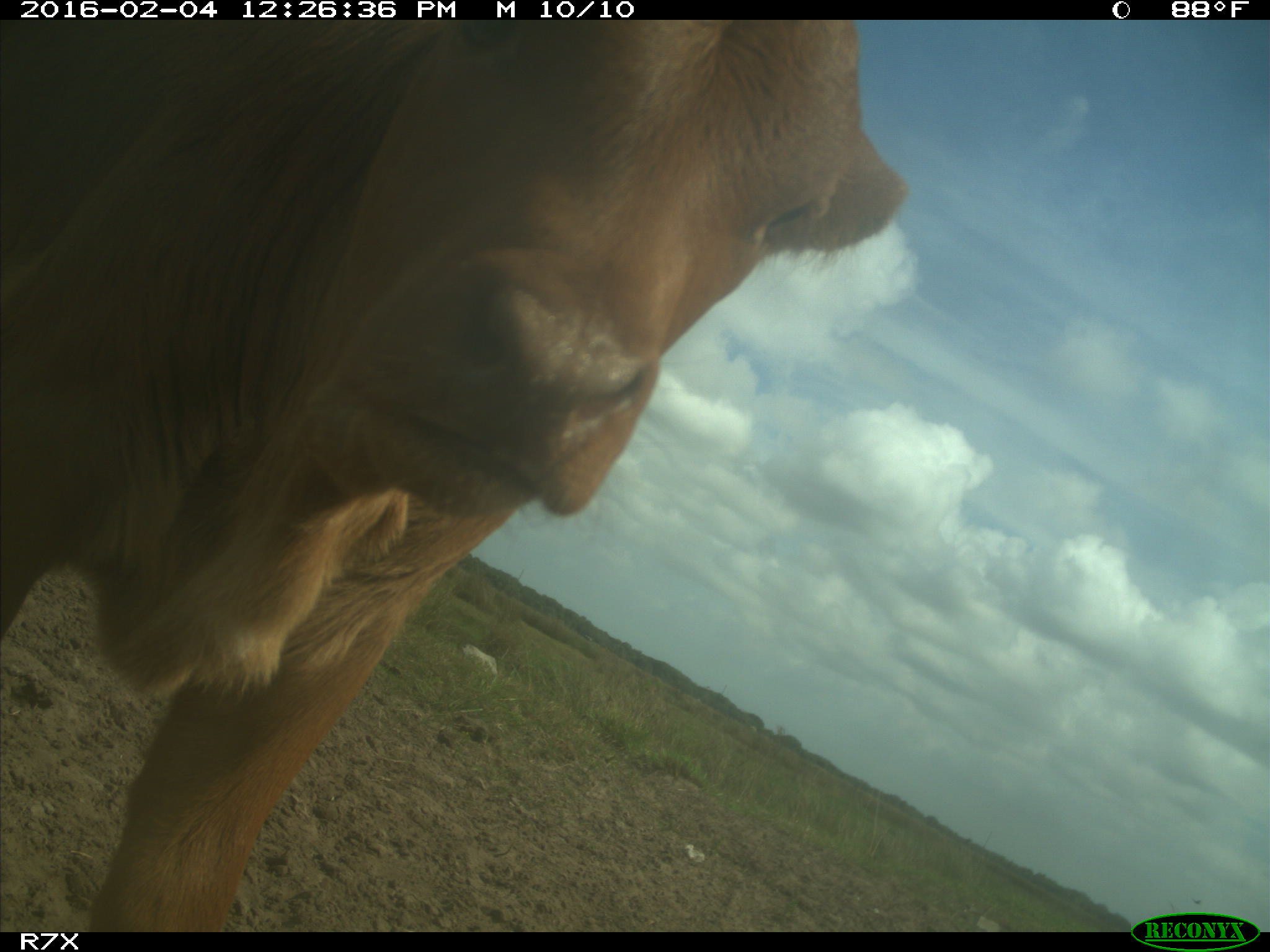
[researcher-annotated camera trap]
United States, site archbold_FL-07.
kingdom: Animalia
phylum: Chordata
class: Mammalia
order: Artiodactyla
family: Bovidae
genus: Bos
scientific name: Bos taurus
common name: domestic cow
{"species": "Bos taurus (domestic cow)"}